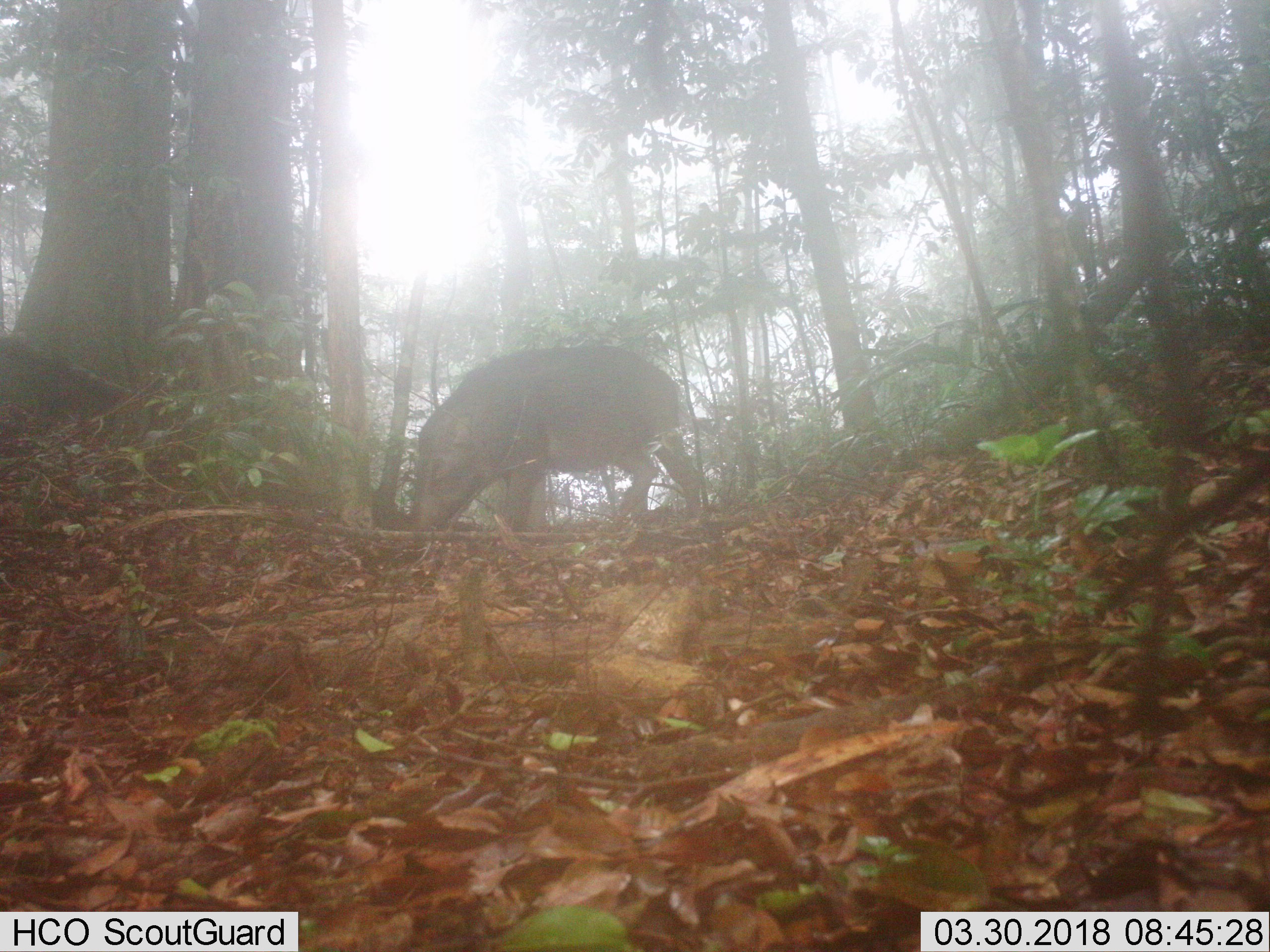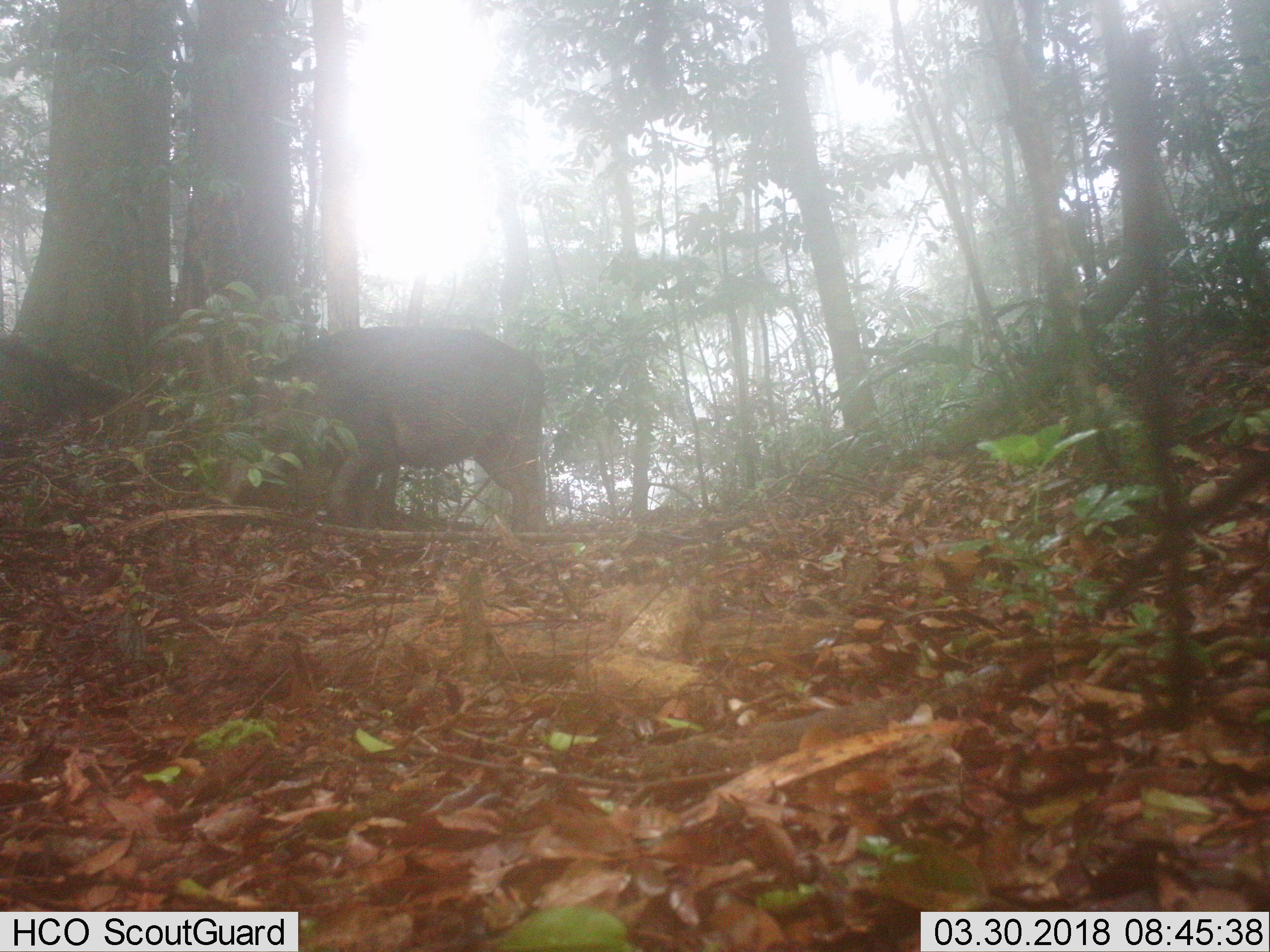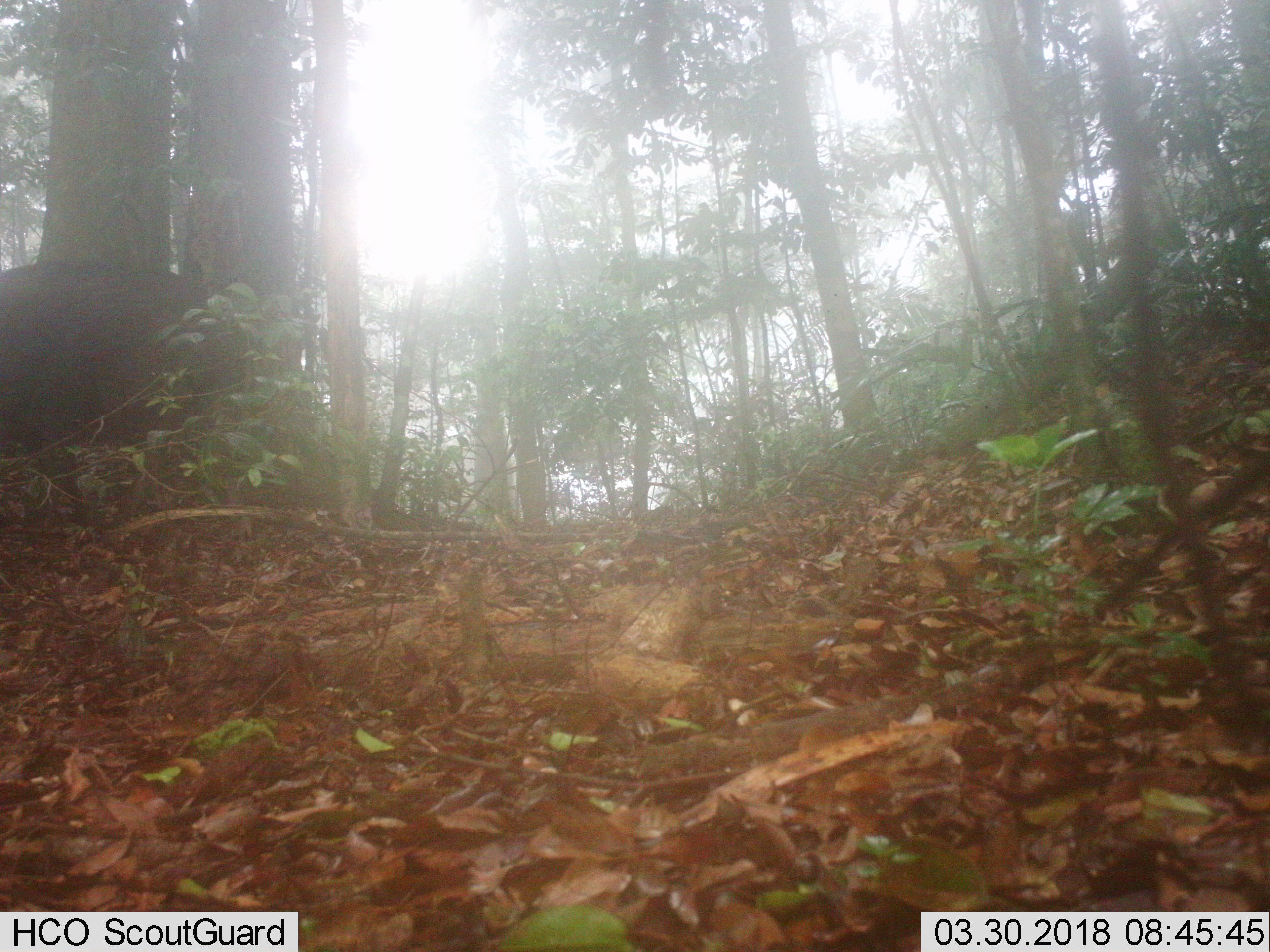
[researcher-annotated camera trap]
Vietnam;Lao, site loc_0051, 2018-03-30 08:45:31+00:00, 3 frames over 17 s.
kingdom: Animalia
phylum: Chordata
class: Mammalia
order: Artiodactyla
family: Suidae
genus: Sus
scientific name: Sus scrofa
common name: eurasian wild pig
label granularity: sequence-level